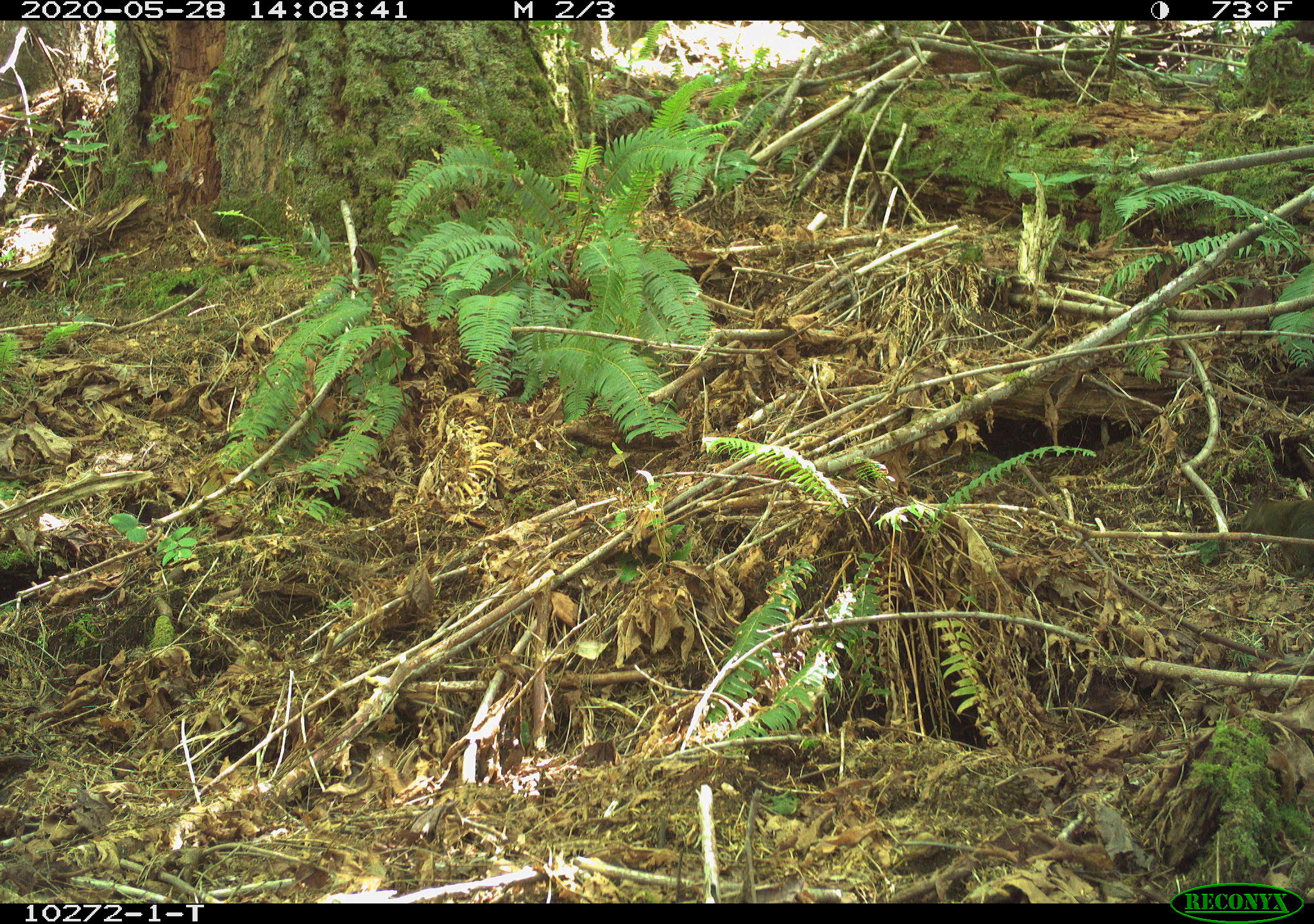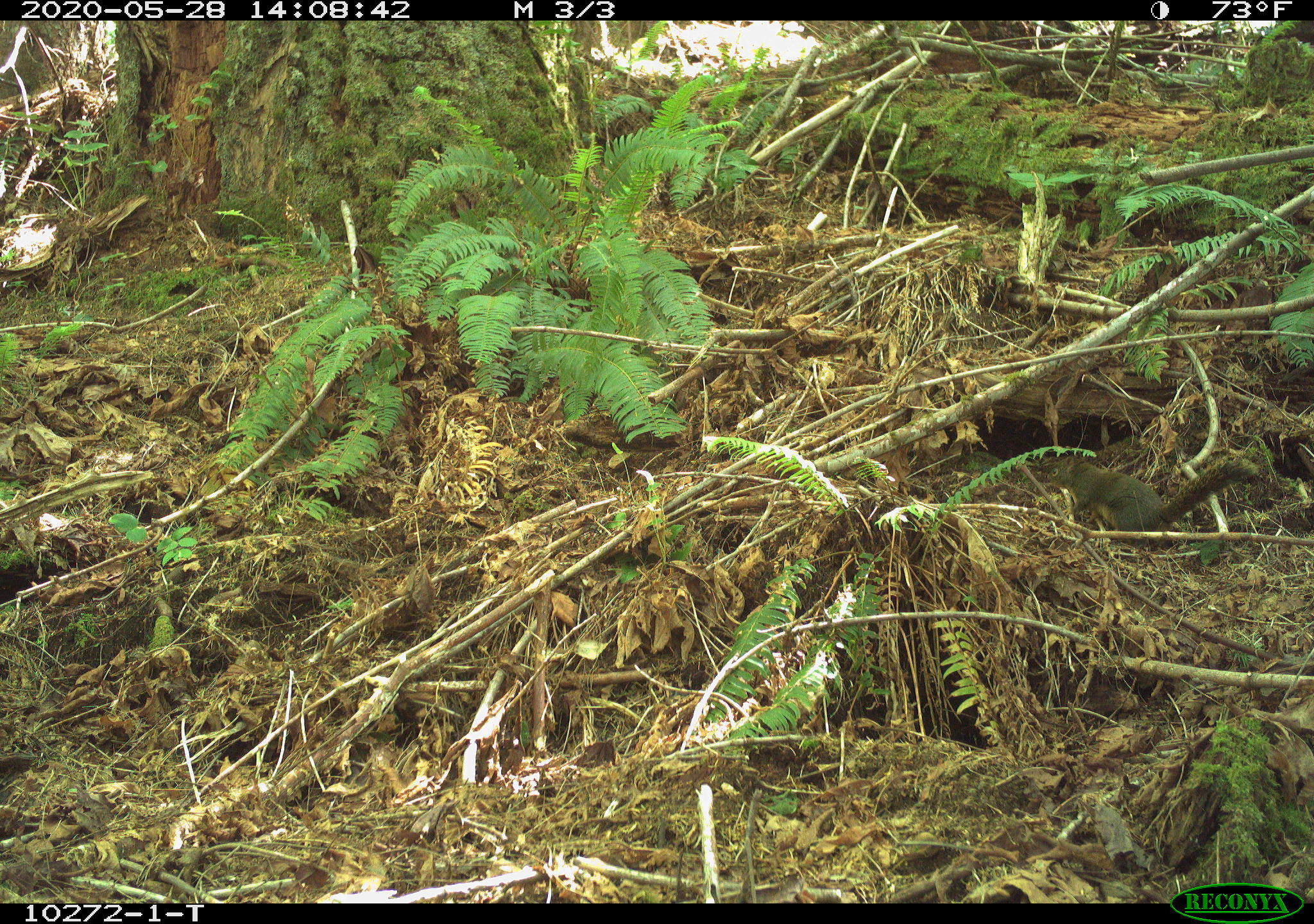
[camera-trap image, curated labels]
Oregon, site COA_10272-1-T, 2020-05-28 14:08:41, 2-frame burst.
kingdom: Animalia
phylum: Chordata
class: Mammalia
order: Rodentia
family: Sciuridae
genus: Tamiasciurus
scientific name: Tamiasciurus douglasii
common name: douglas squirrel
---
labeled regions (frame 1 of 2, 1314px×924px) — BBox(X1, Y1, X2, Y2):
douglas squirrel: BBox(1239, 495, 1307, 579)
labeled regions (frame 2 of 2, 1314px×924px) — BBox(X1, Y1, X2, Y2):
douglas squirrel: BBox(1046, 447, 1264, 537)